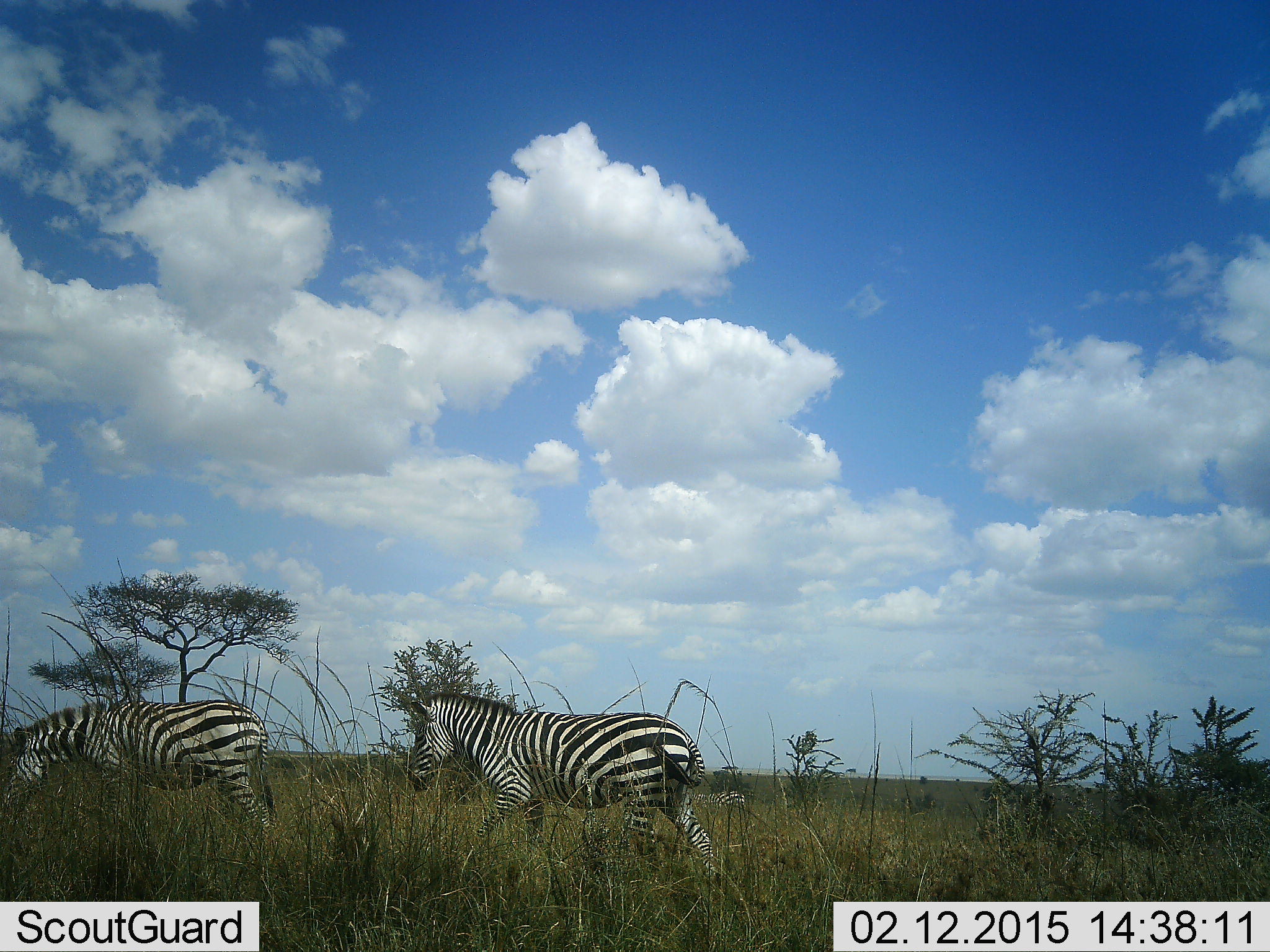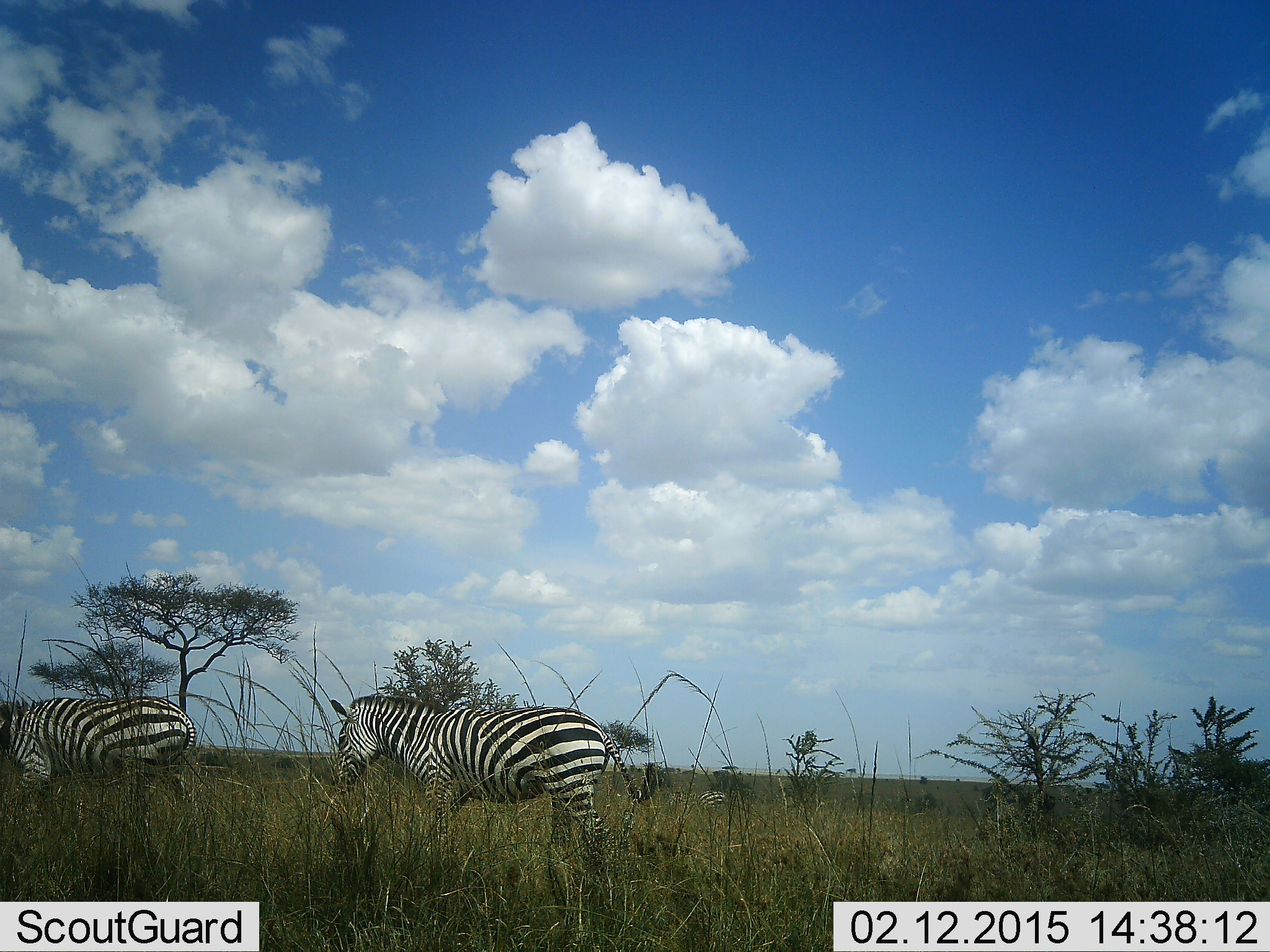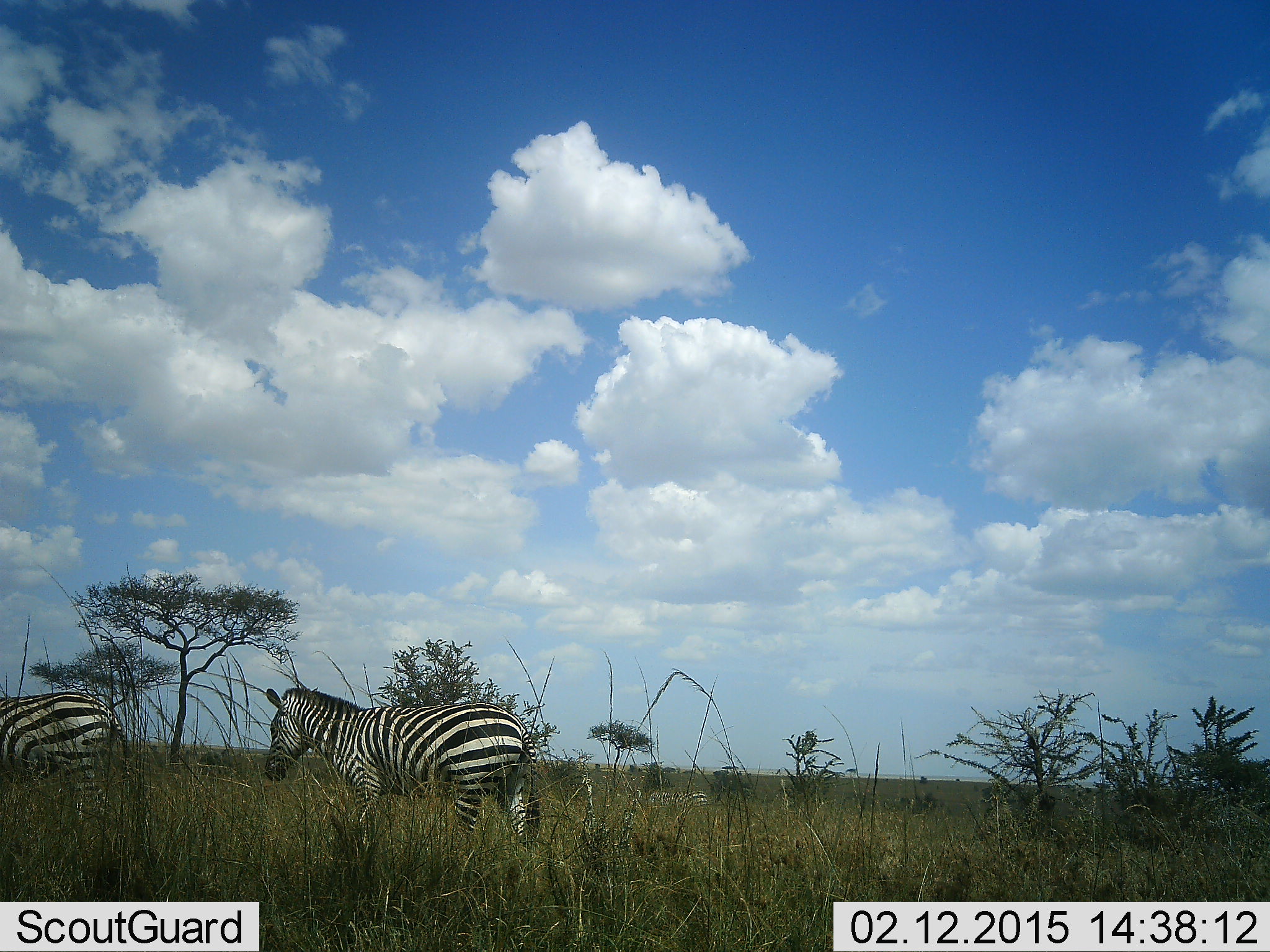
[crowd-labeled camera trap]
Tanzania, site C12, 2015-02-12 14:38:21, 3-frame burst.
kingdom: Animalia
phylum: Chordata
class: Mammalia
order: Perissodactyla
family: Equidae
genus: Equus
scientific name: Equus quagga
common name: plains zebra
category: zebra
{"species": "zebra (plains zebra) (Equus quagga)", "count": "2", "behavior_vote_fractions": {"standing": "10%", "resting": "0%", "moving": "80%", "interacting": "0%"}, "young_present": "0%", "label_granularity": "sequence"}